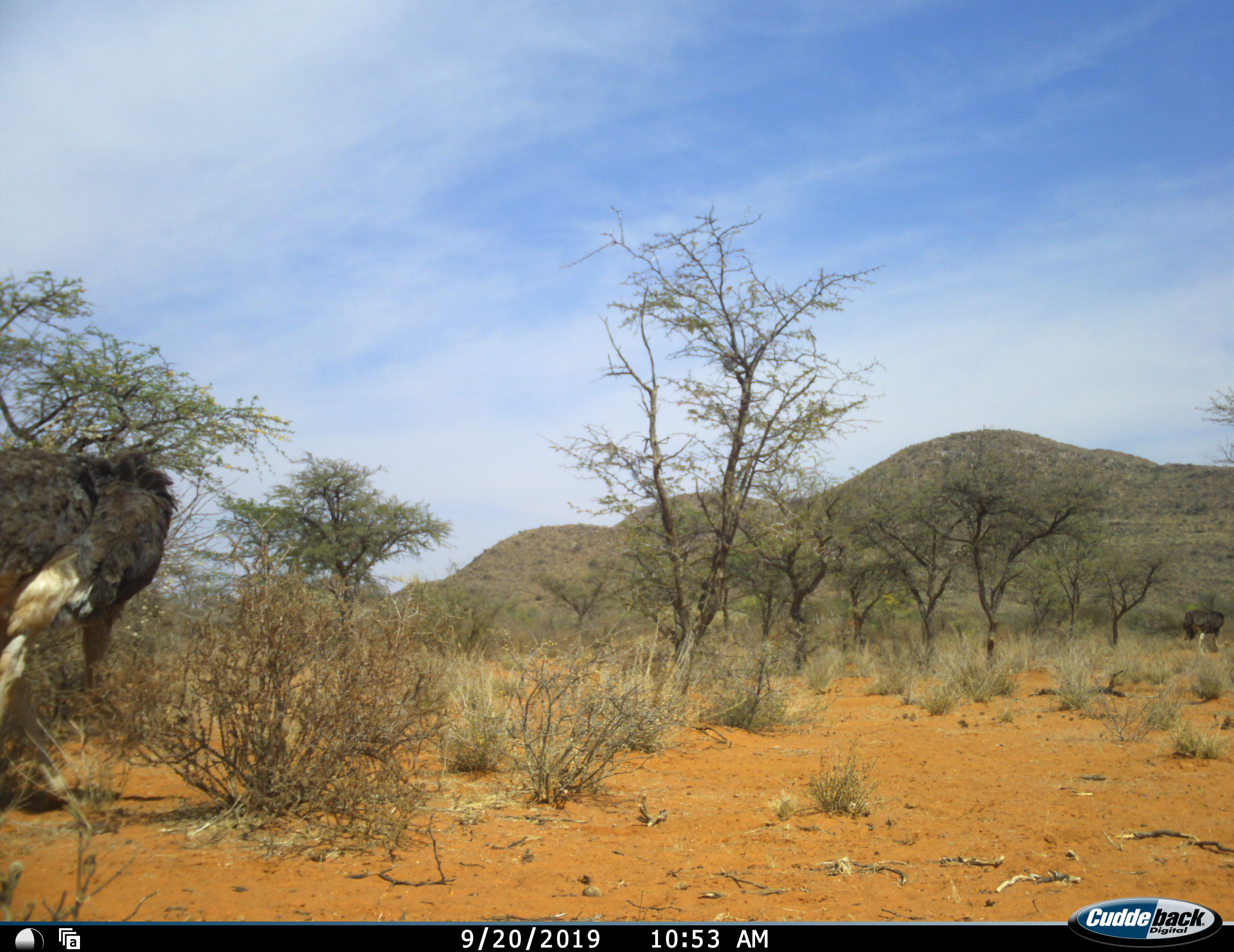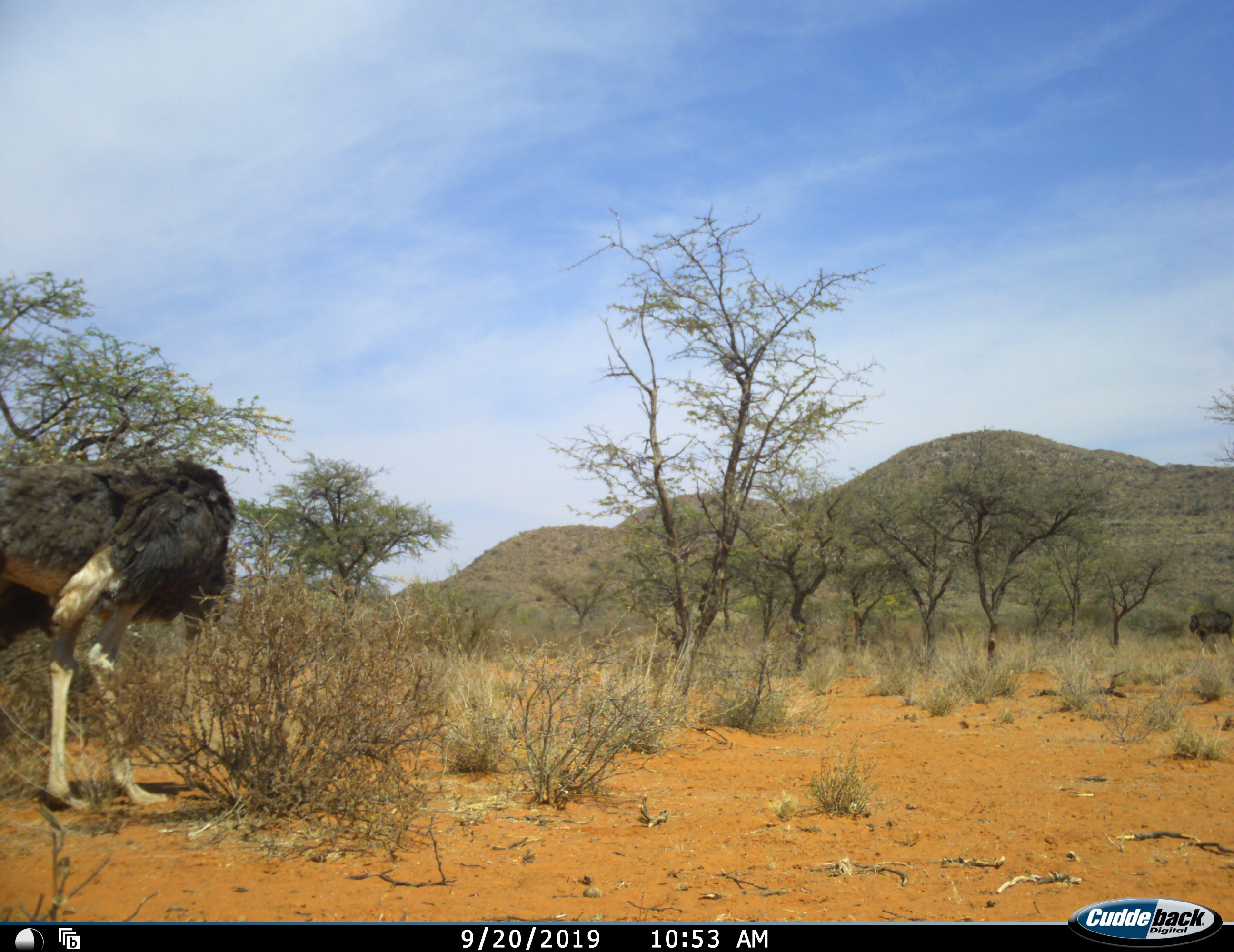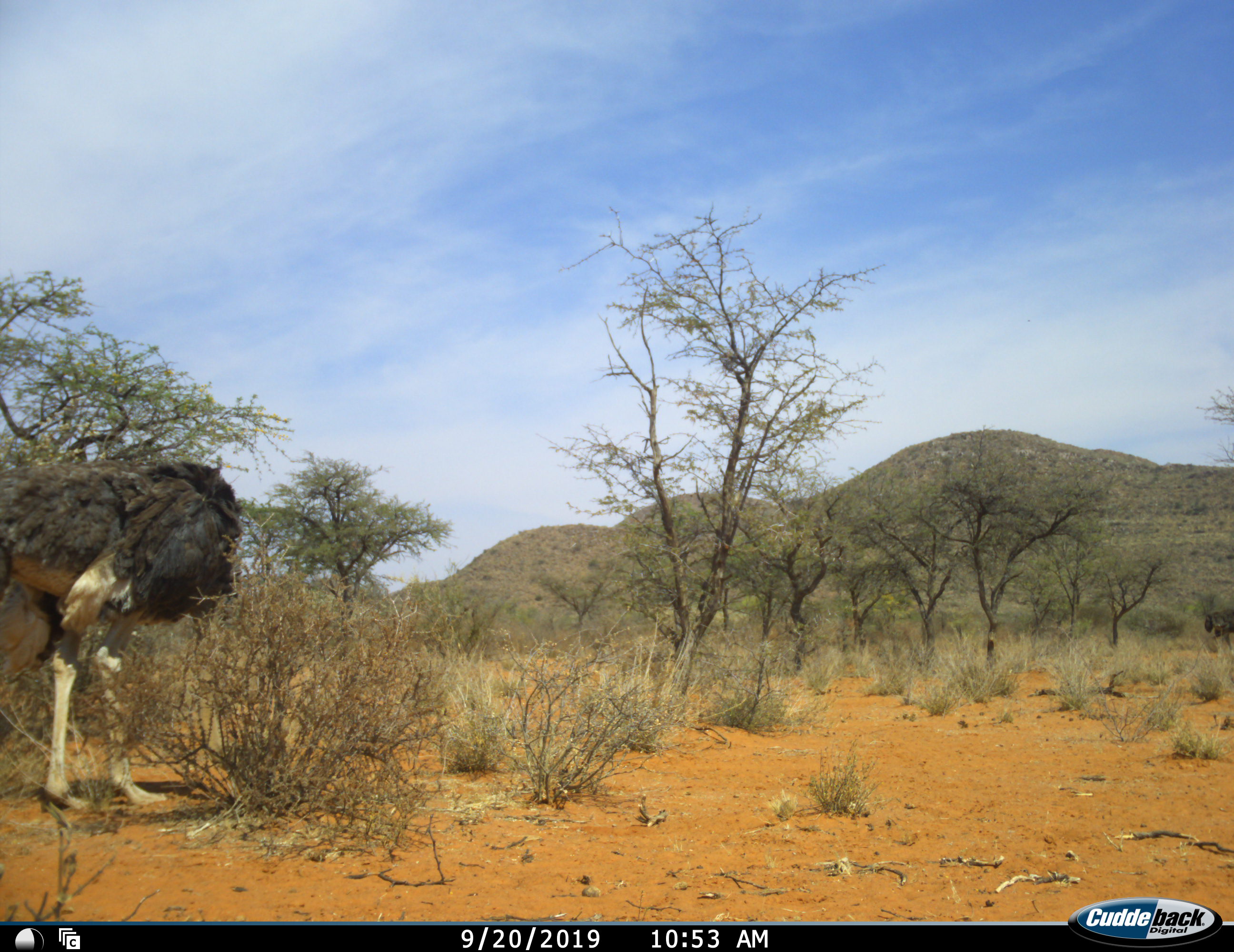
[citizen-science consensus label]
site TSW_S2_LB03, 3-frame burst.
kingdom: Animalia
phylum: Chordata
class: Aves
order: Struthioniformes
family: Struthionidae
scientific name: Struthionidae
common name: ostrich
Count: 2.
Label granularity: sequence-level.